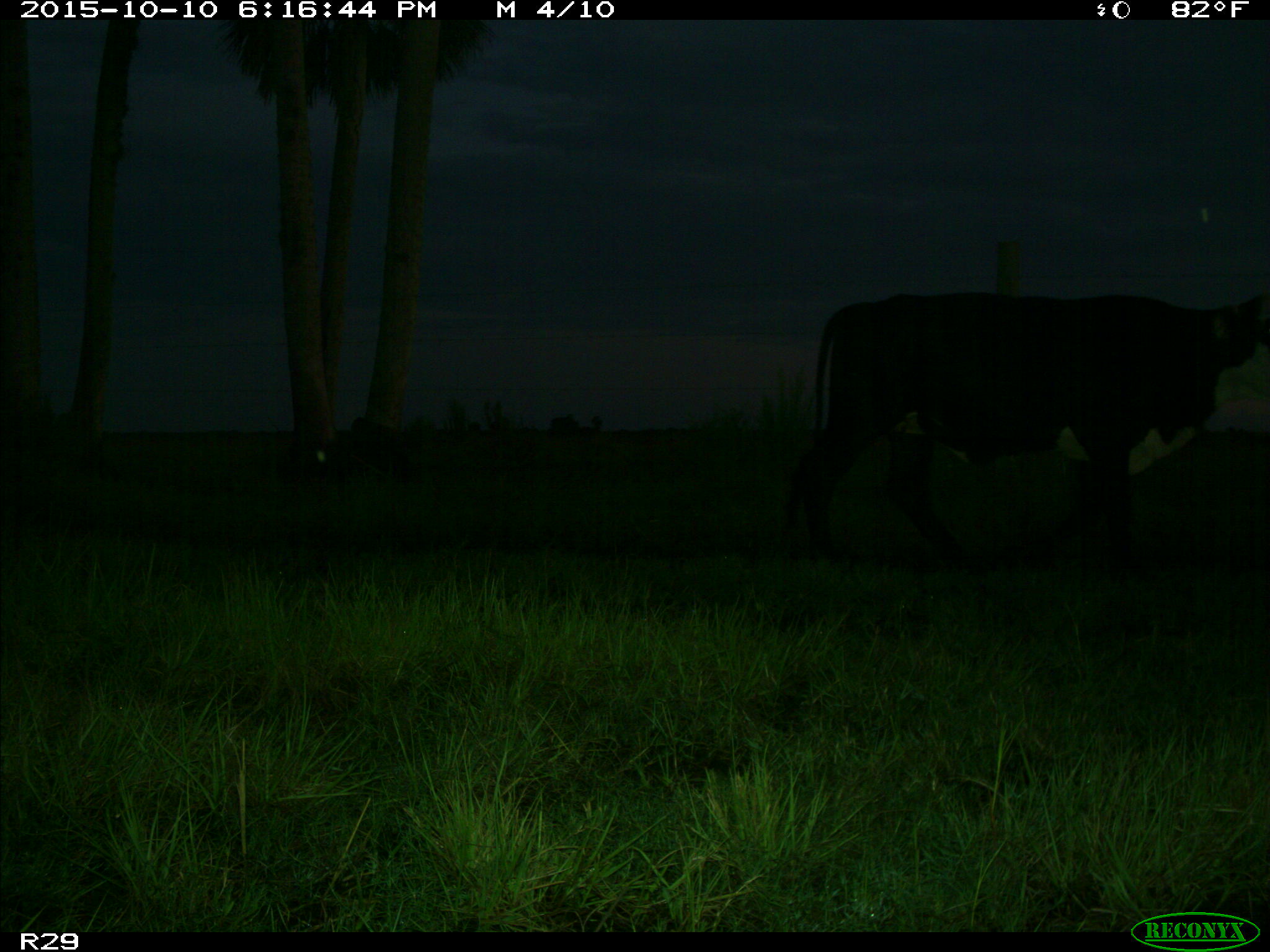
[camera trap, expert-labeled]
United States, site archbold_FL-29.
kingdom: Animalia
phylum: Chordata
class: Mammalia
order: Artiodactyla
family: Bovidae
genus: Bos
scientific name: Bos taurus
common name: domestic cow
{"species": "Bos taurus (domestic cow)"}